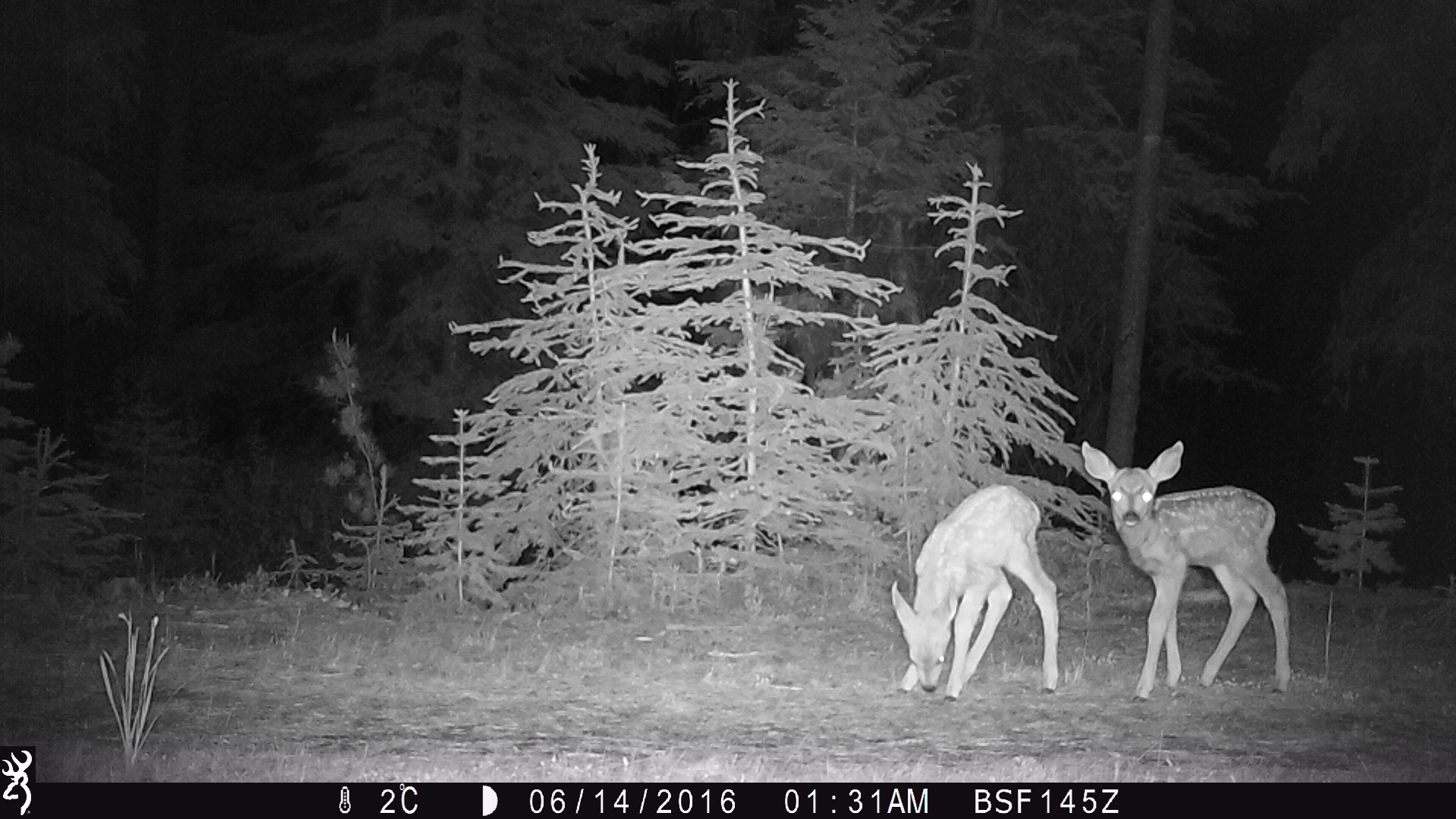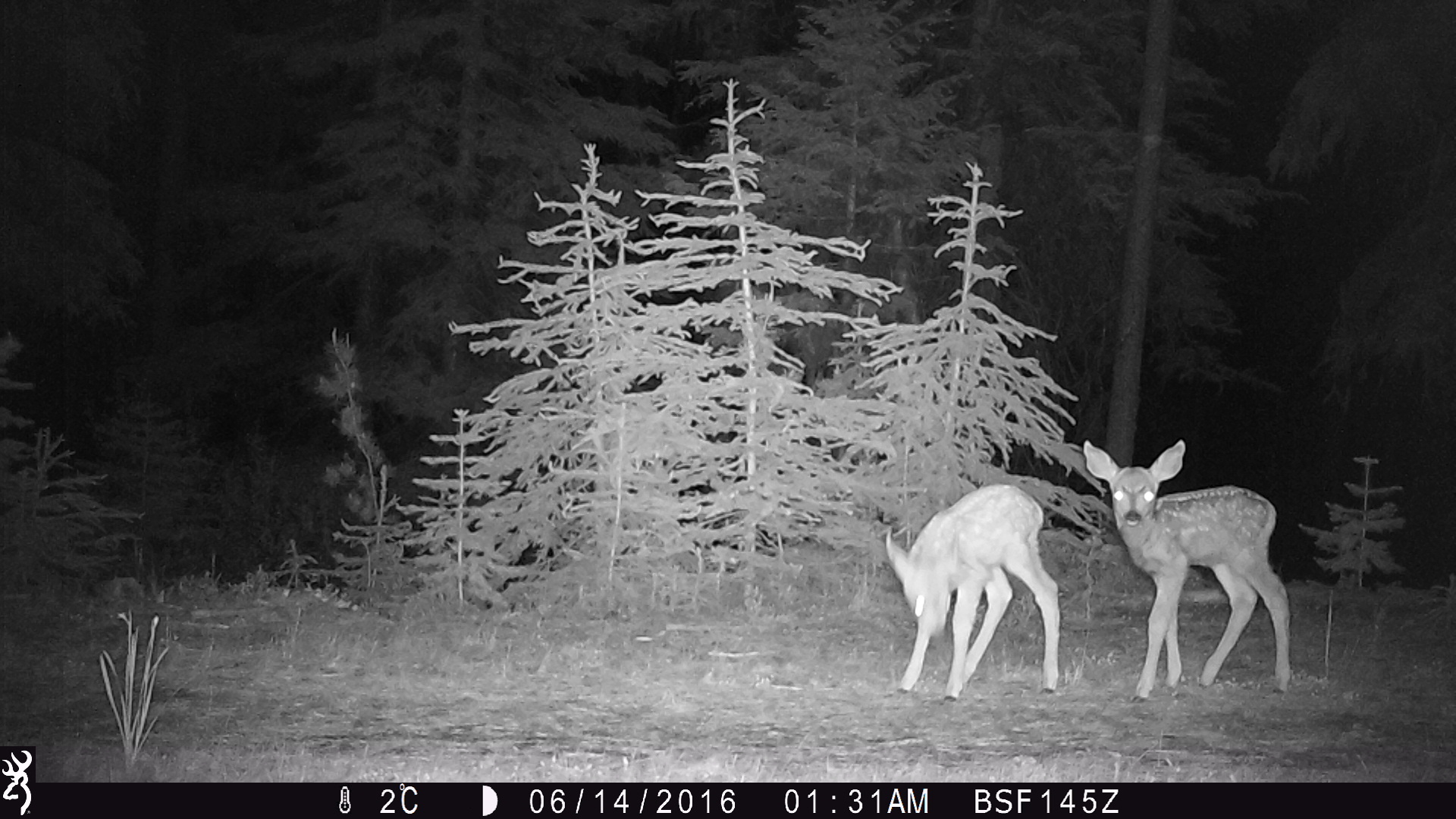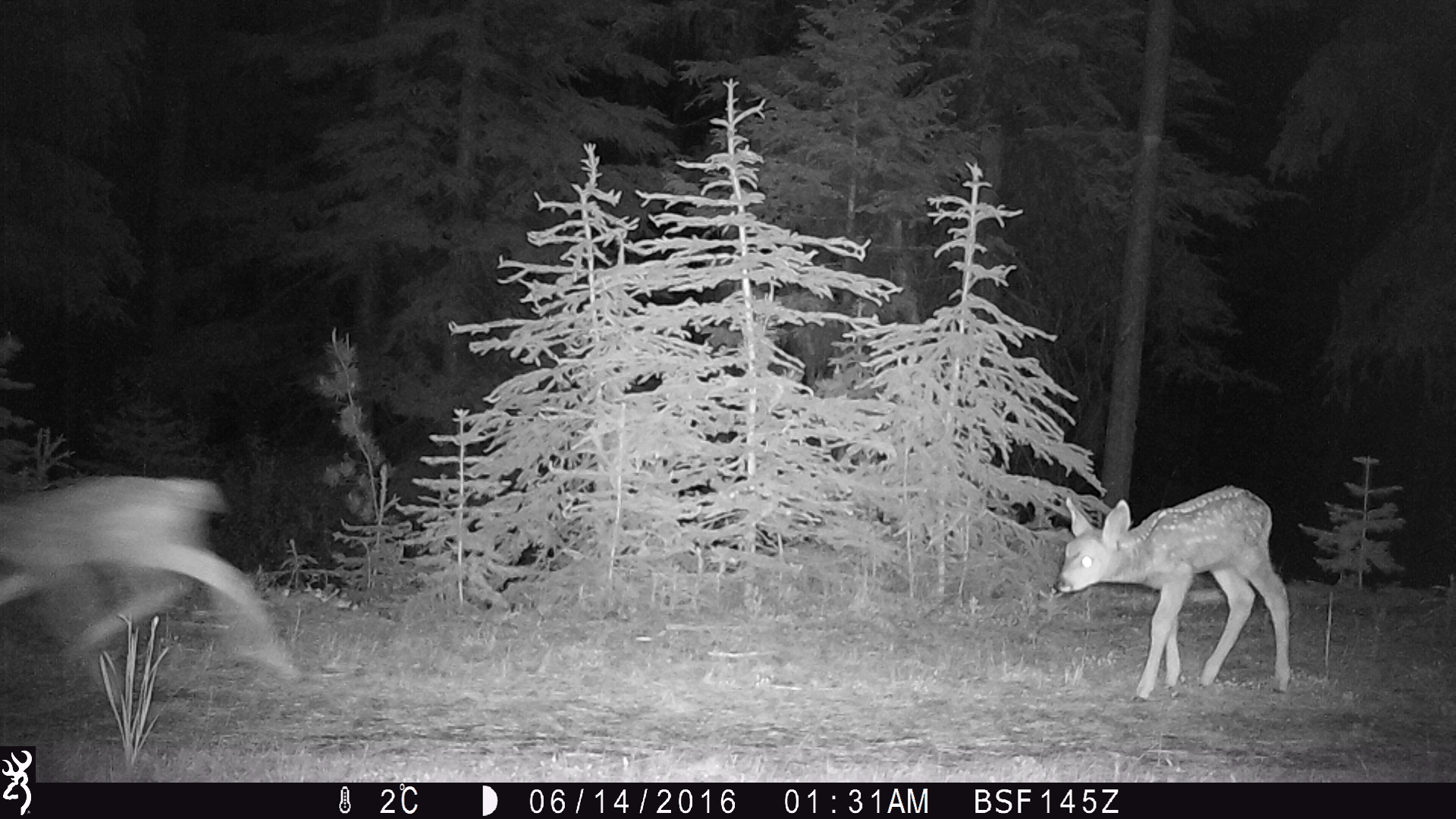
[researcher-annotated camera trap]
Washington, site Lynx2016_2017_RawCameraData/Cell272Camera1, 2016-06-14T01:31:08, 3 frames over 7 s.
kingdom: Animalia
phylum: Chordata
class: Mammalia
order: Artiodactyla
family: Cervidae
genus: Odocoileus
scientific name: Odocoileus hemionus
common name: mule deer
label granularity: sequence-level